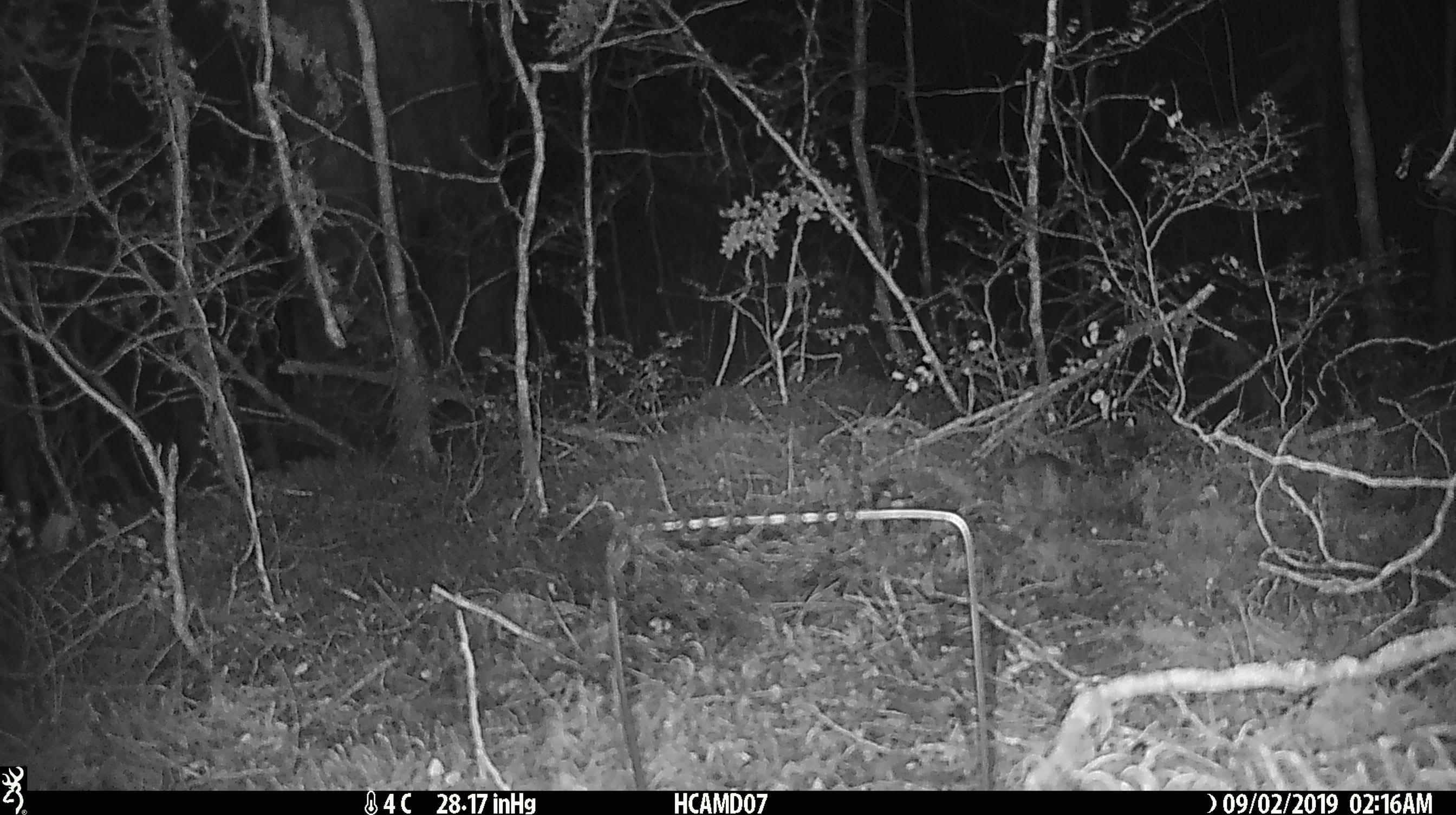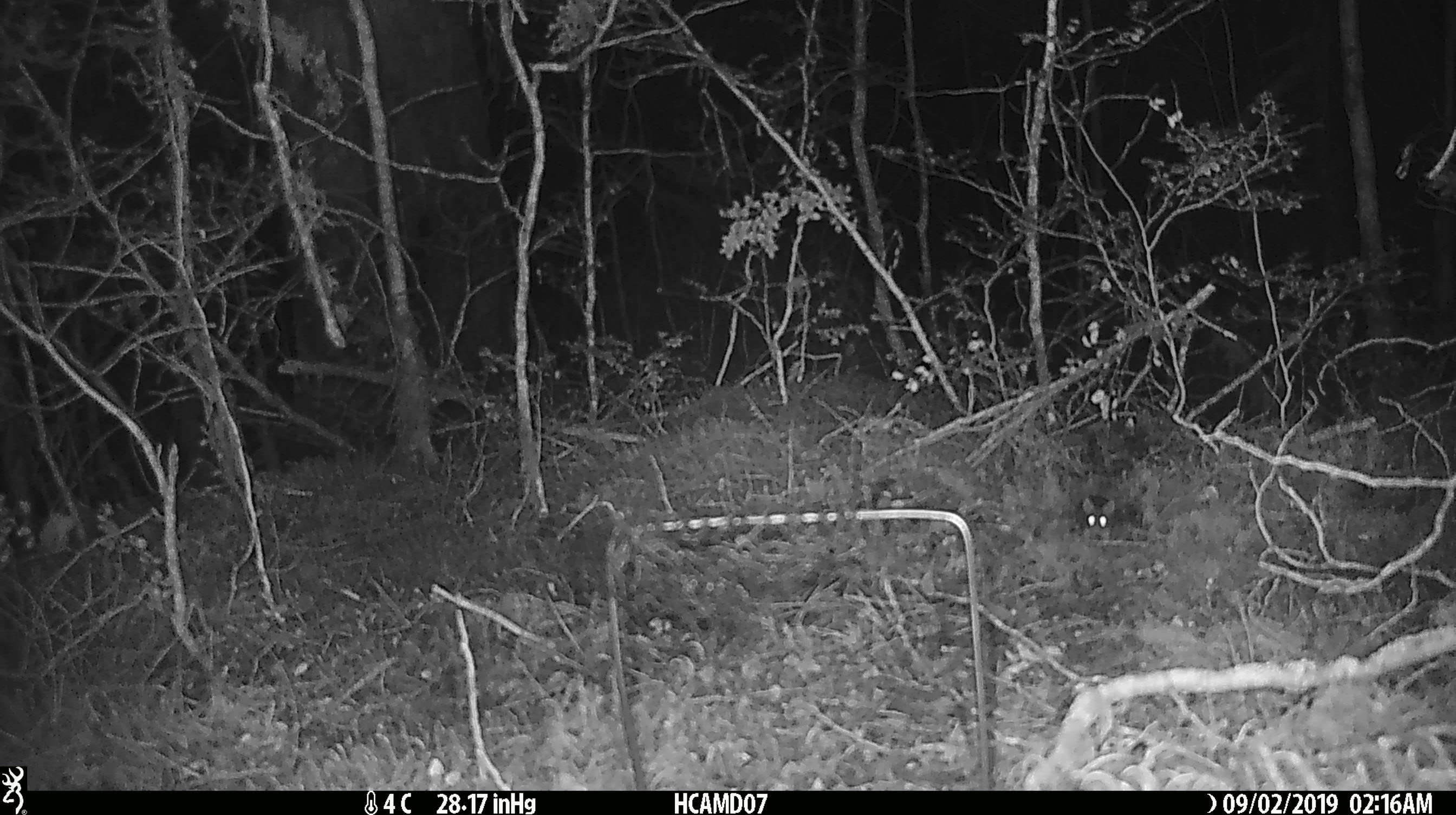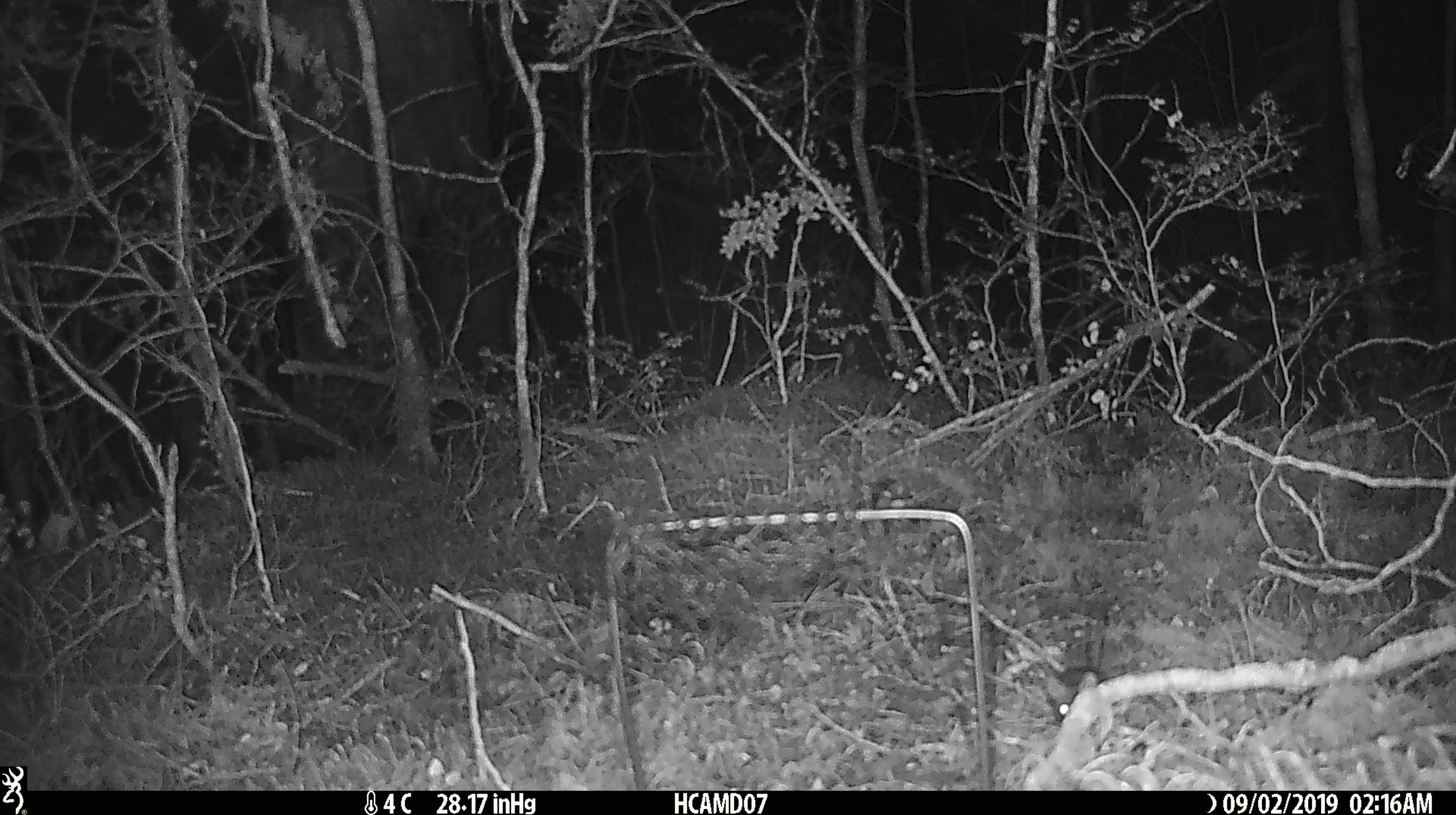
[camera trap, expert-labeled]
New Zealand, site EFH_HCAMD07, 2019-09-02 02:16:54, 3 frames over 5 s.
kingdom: Animalia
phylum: Chordata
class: Mammalia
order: Rodentia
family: Muridae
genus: Mus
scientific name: Mus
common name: mouse